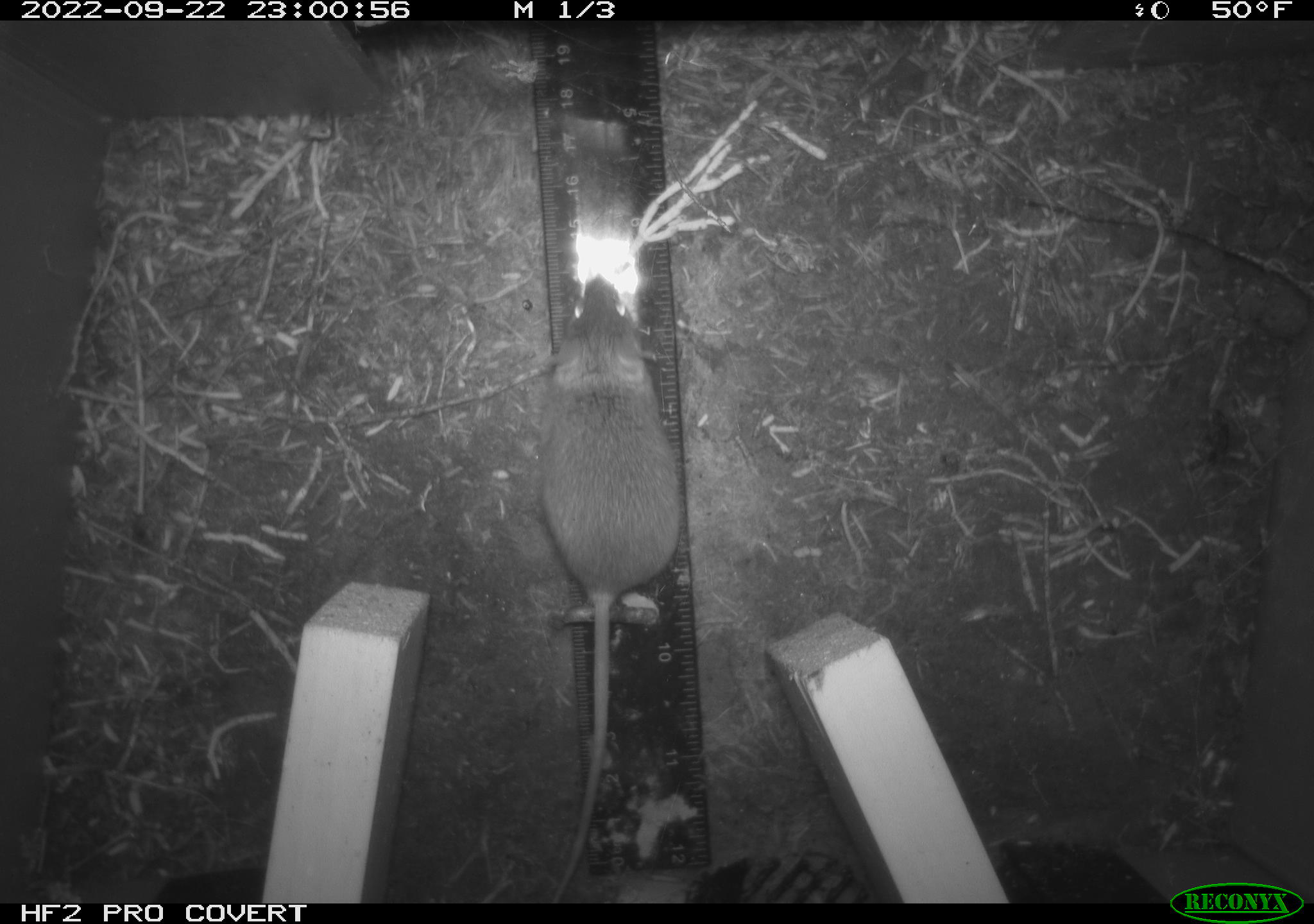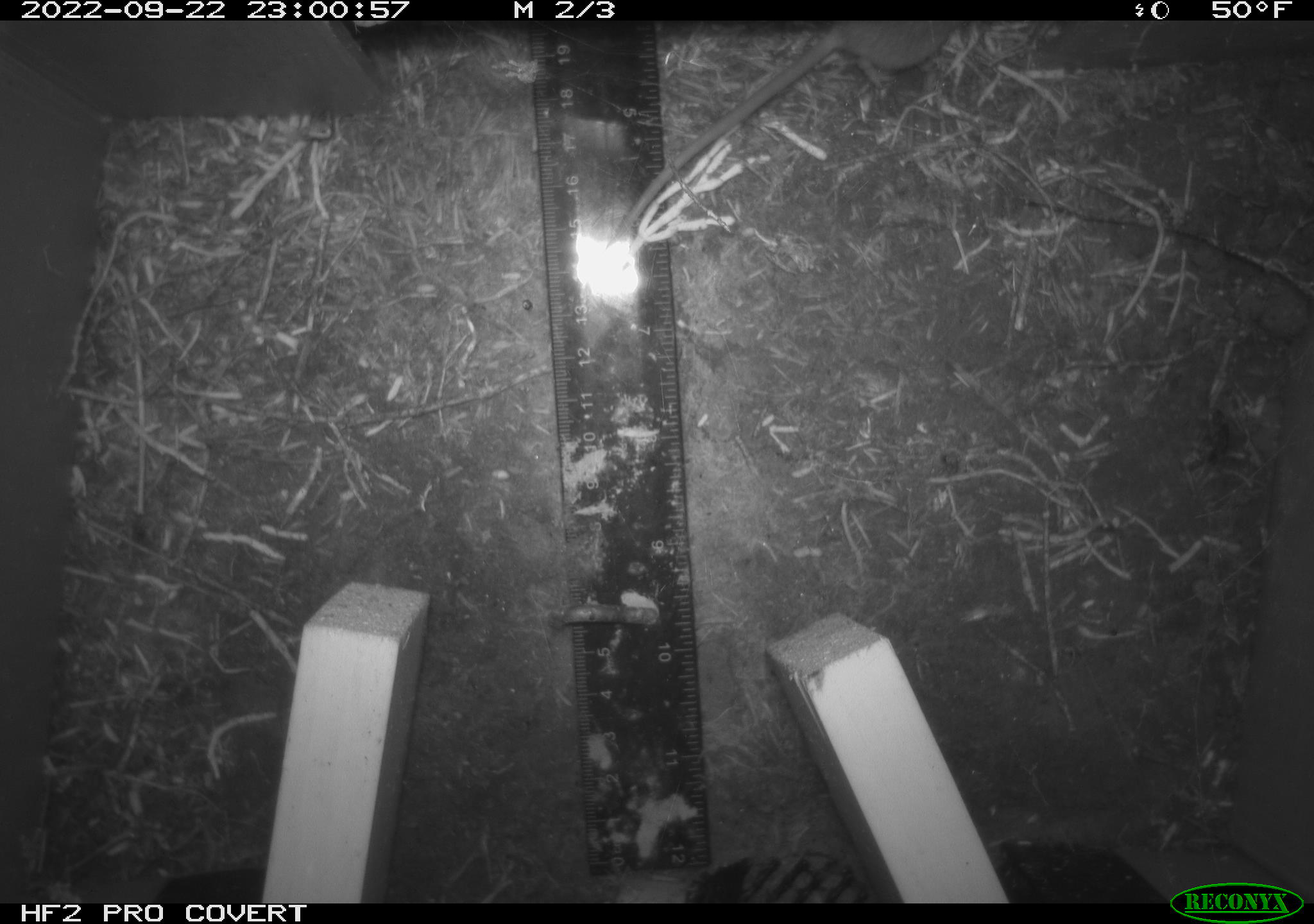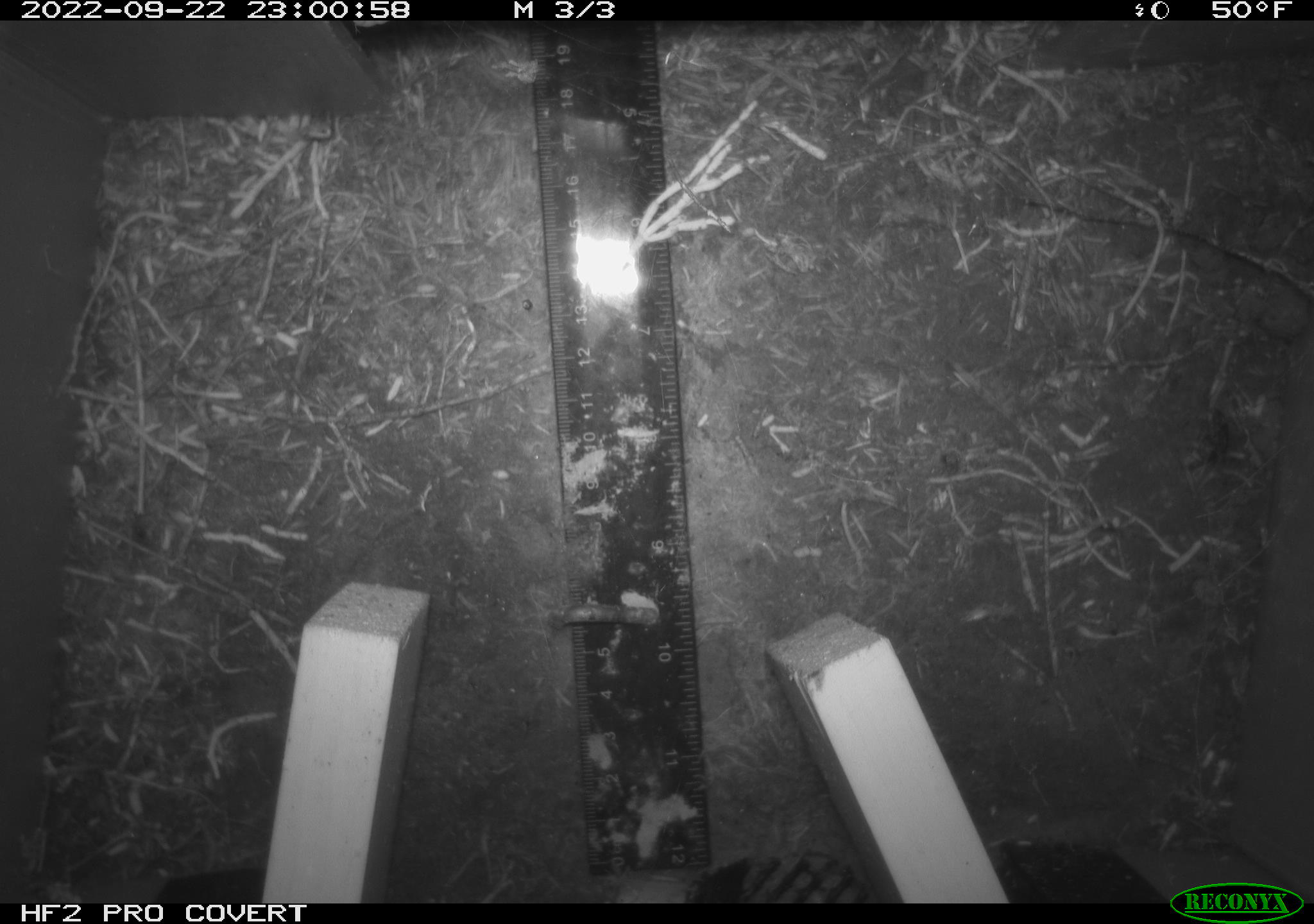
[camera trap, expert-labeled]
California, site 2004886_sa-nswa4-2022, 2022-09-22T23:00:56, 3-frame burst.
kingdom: Animalia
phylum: Chordata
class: Mammalia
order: Rodentia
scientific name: Rodentia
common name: rodent